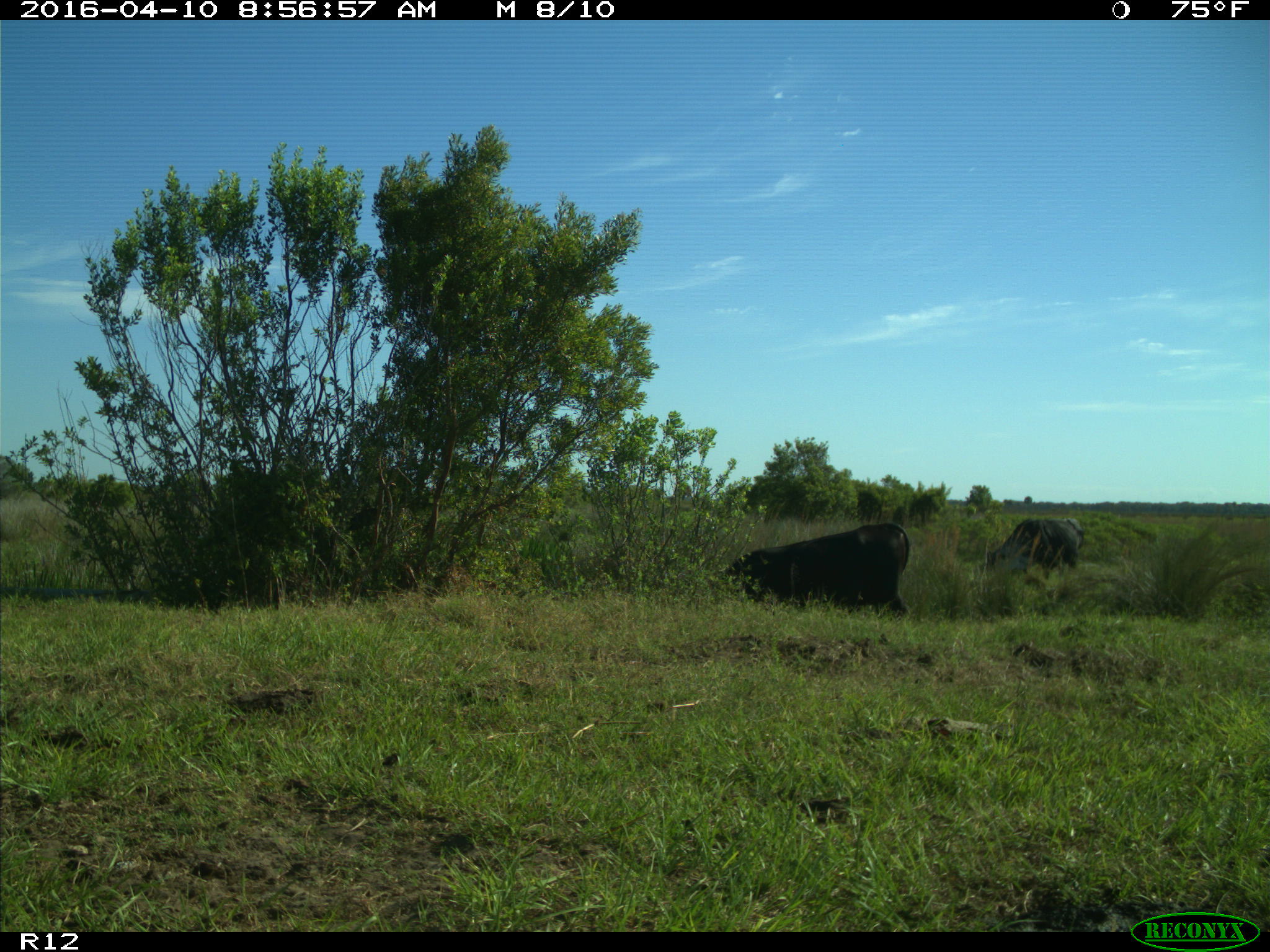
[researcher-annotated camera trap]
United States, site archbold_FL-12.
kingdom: Animalia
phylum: Chordata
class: Mammalia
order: Artiodactyla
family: Bovidae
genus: Bos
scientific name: Bos taurus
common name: domestic cow